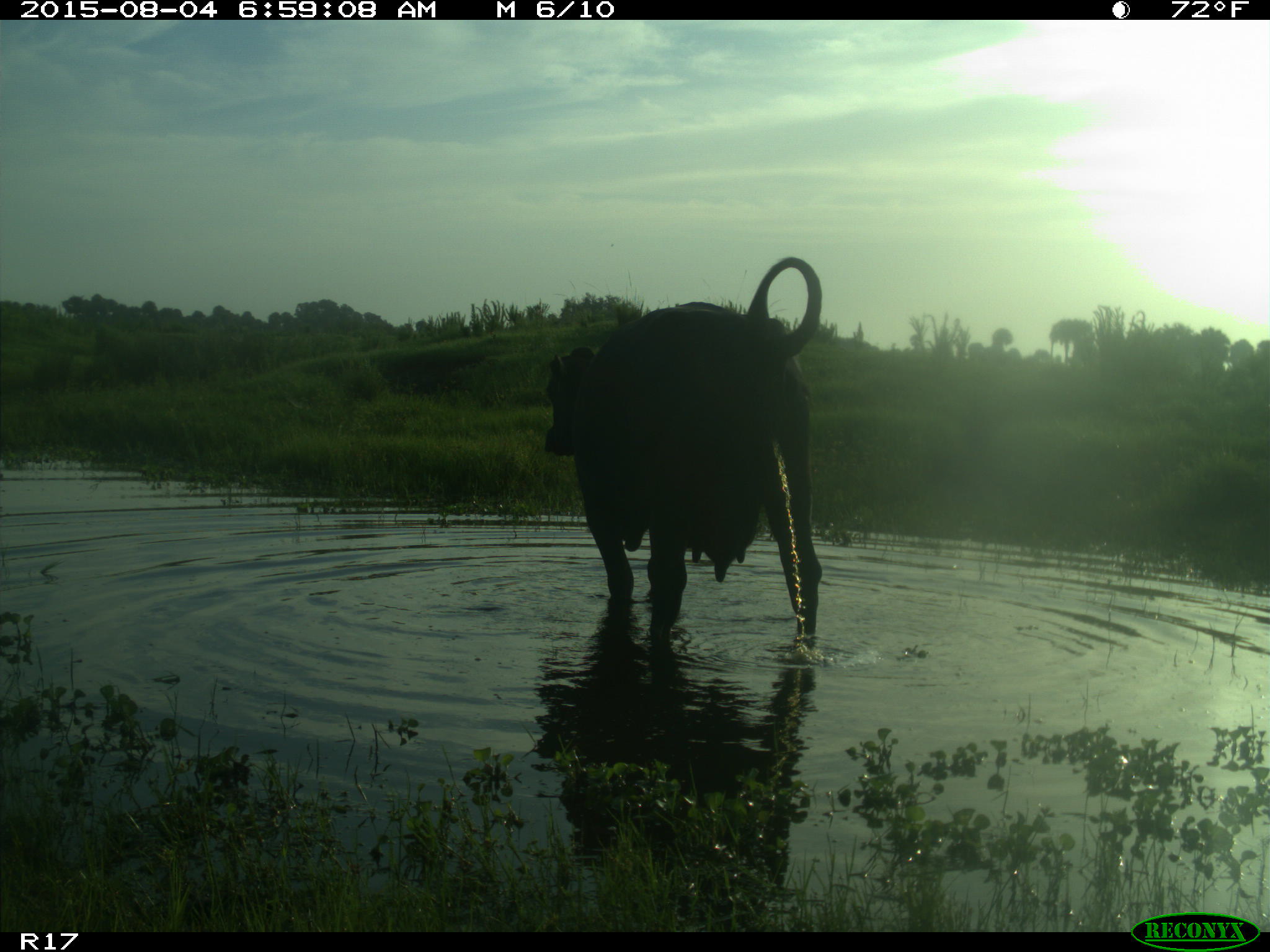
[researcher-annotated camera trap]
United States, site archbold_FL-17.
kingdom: Animalia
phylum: Chordata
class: Mammalia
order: Artiodactyla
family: Bovidae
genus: Bos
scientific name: Bos taurus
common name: domestic cow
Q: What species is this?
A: Bos taurus (domestic cow).